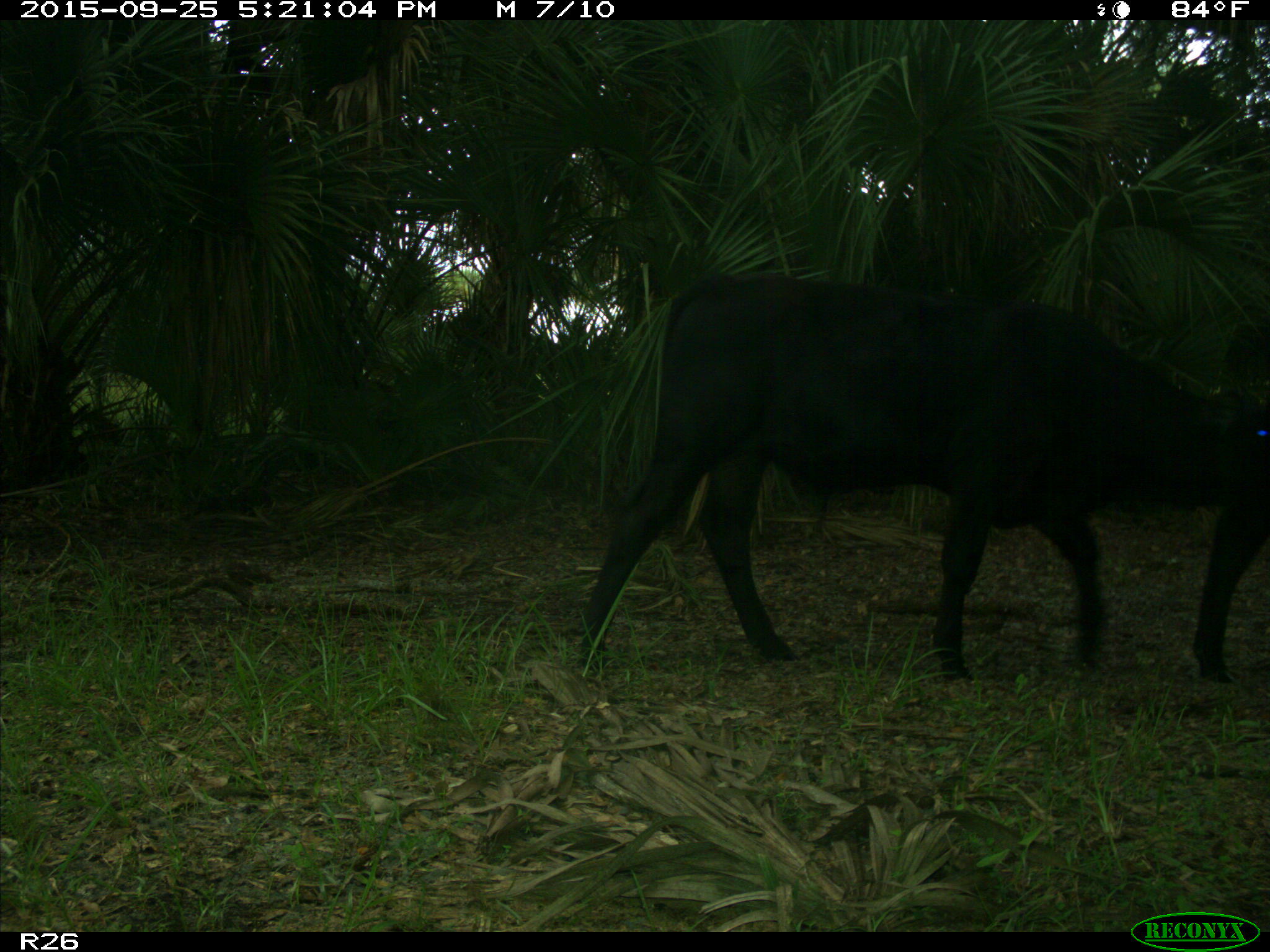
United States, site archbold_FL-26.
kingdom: Animalia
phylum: Chordata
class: Mammalia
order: Artiodactyla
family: Bovidae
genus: Bos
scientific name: Bos taurus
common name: domestic cow